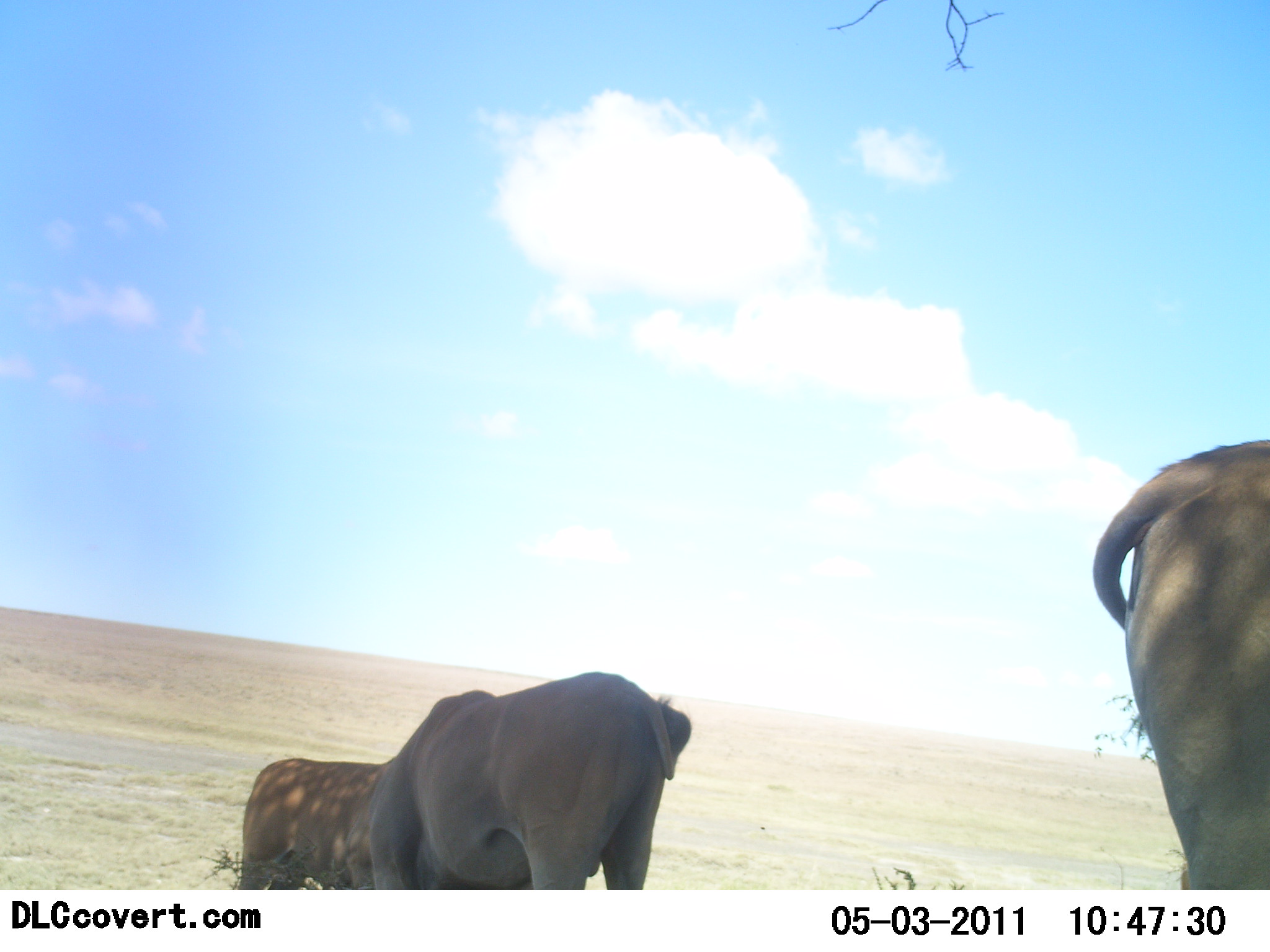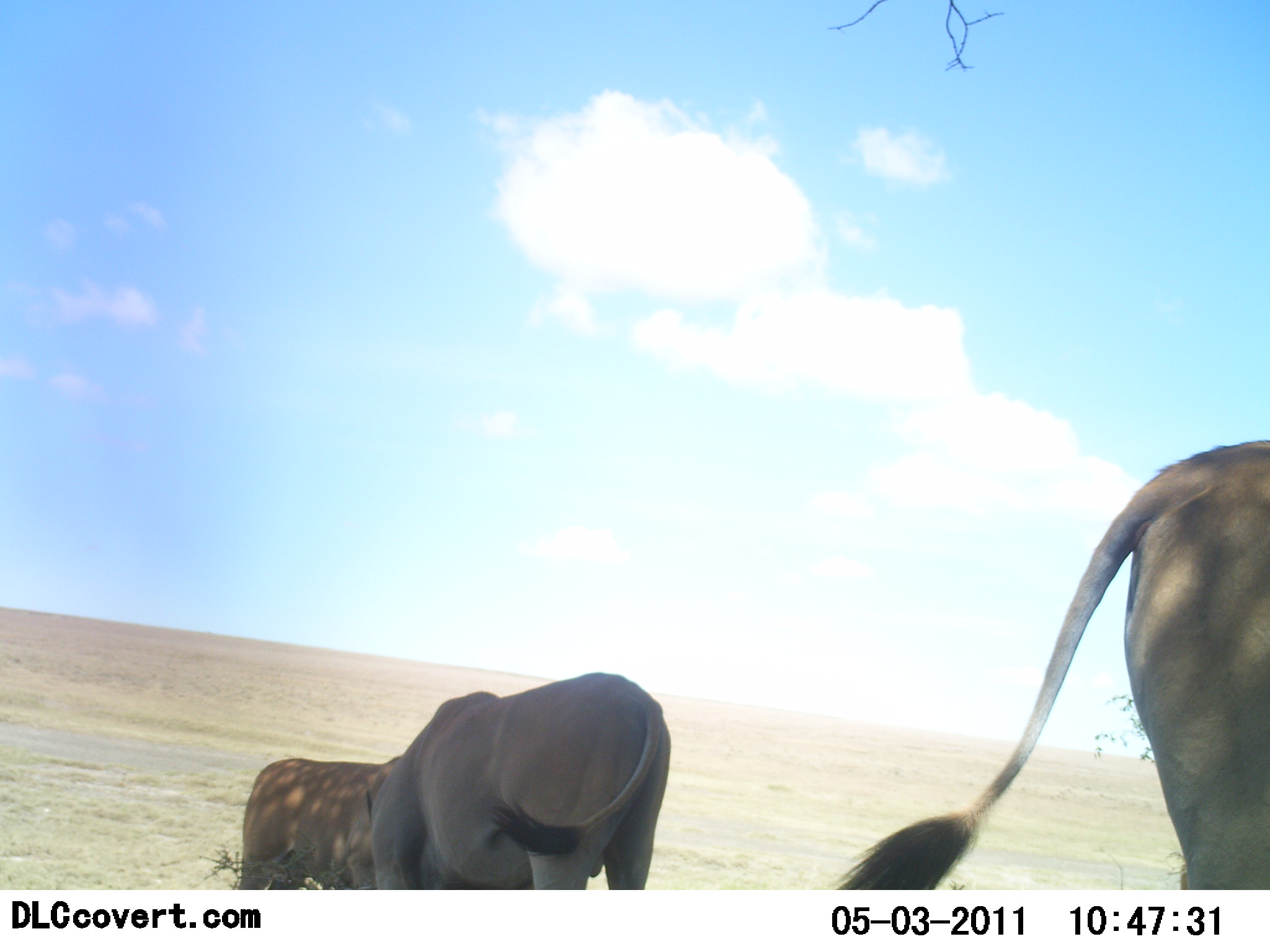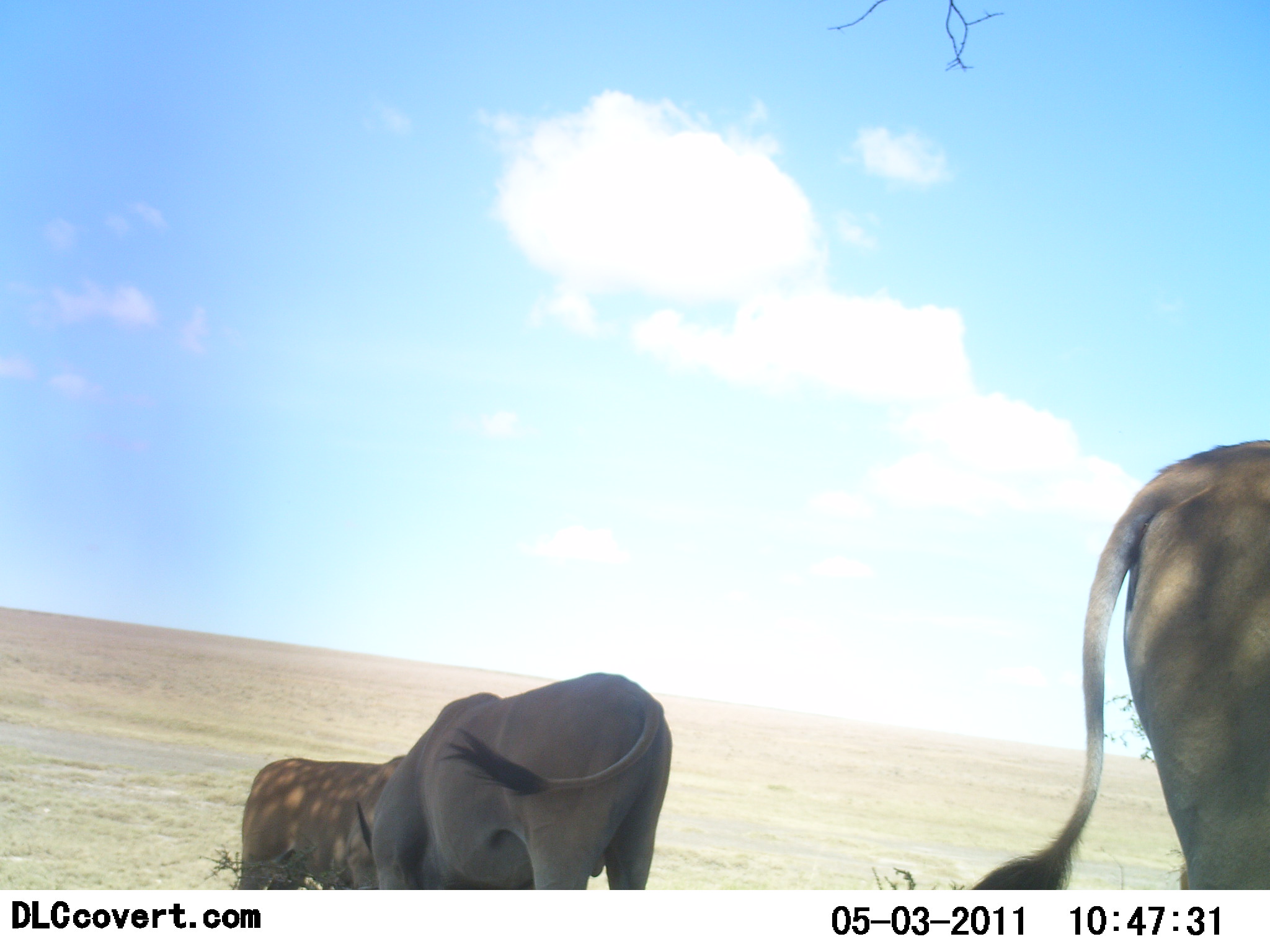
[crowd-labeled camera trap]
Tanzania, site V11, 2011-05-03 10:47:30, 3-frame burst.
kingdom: Animalia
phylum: Chordata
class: Mammalia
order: Artiodactyla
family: Bovidae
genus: Tragelaphus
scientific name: Tragelaphus oryx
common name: eland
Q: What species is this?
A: Eland (Tragelaphus oryx).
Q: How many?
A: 3.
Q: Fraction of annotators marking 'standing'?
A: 60%.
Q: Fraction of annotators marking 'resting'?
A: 0%.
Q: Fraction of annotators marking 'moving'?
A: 0%.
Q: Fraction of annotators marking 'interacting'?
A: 0%.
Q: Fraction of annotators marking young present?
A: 0%.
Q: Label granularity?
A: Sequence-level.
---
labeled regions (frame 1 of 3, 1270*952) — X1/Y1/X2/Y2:
animal: 1092/437/1270/891; 369/669/691/891; 239/758/389/889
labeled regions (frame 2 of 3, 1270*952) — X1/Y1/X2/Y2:
animal: 829/434/1270/892; 366/671/672/889; 238/752/404/890